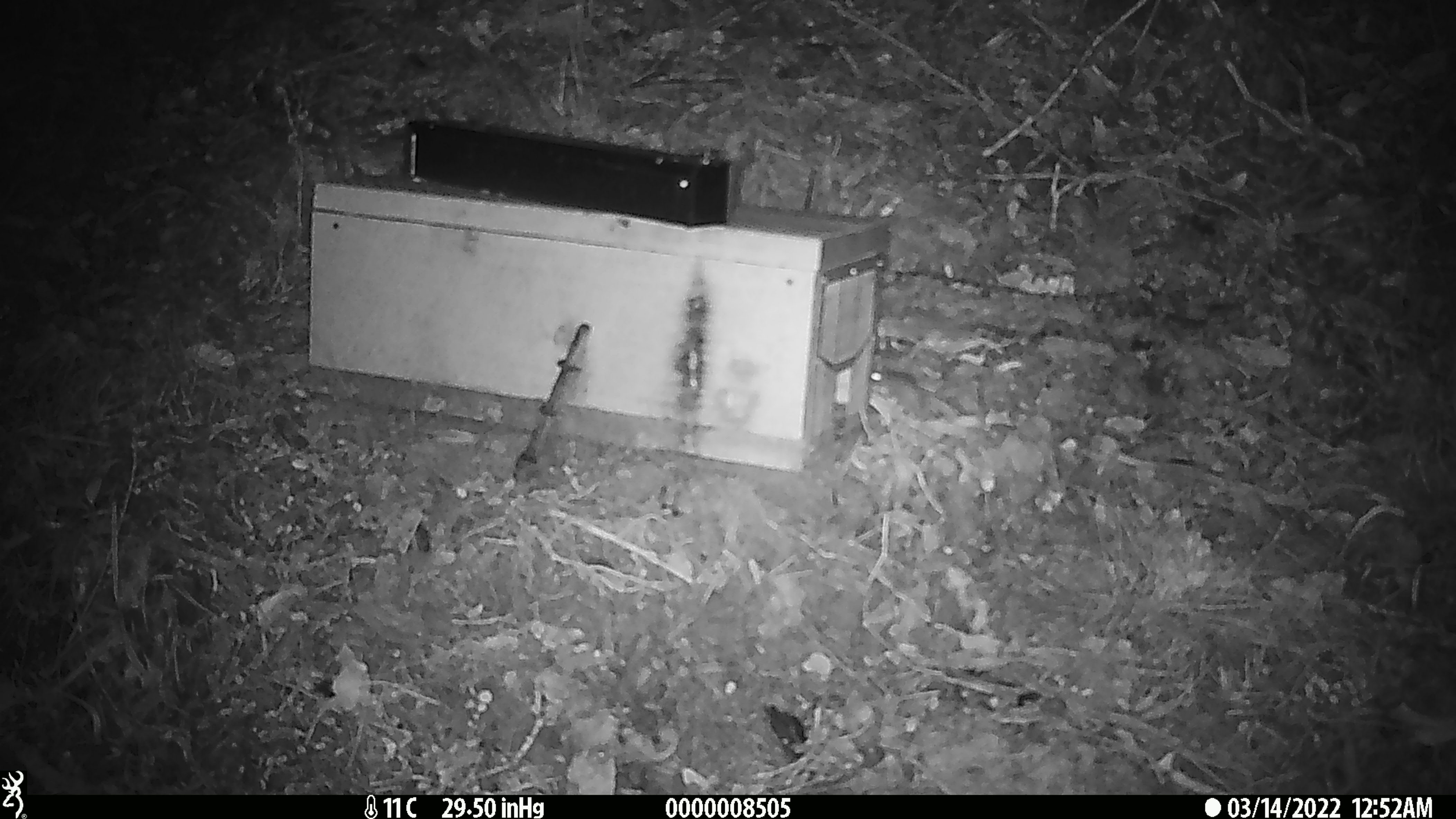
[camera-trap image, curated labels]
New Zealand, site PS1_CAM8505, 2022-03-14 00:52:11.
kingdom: Animalia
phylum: Chordata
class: Mammalia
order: Rodentia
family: Muridae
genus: Mus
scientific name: Mus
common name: mouse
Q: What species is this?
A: Mouse (Mus).